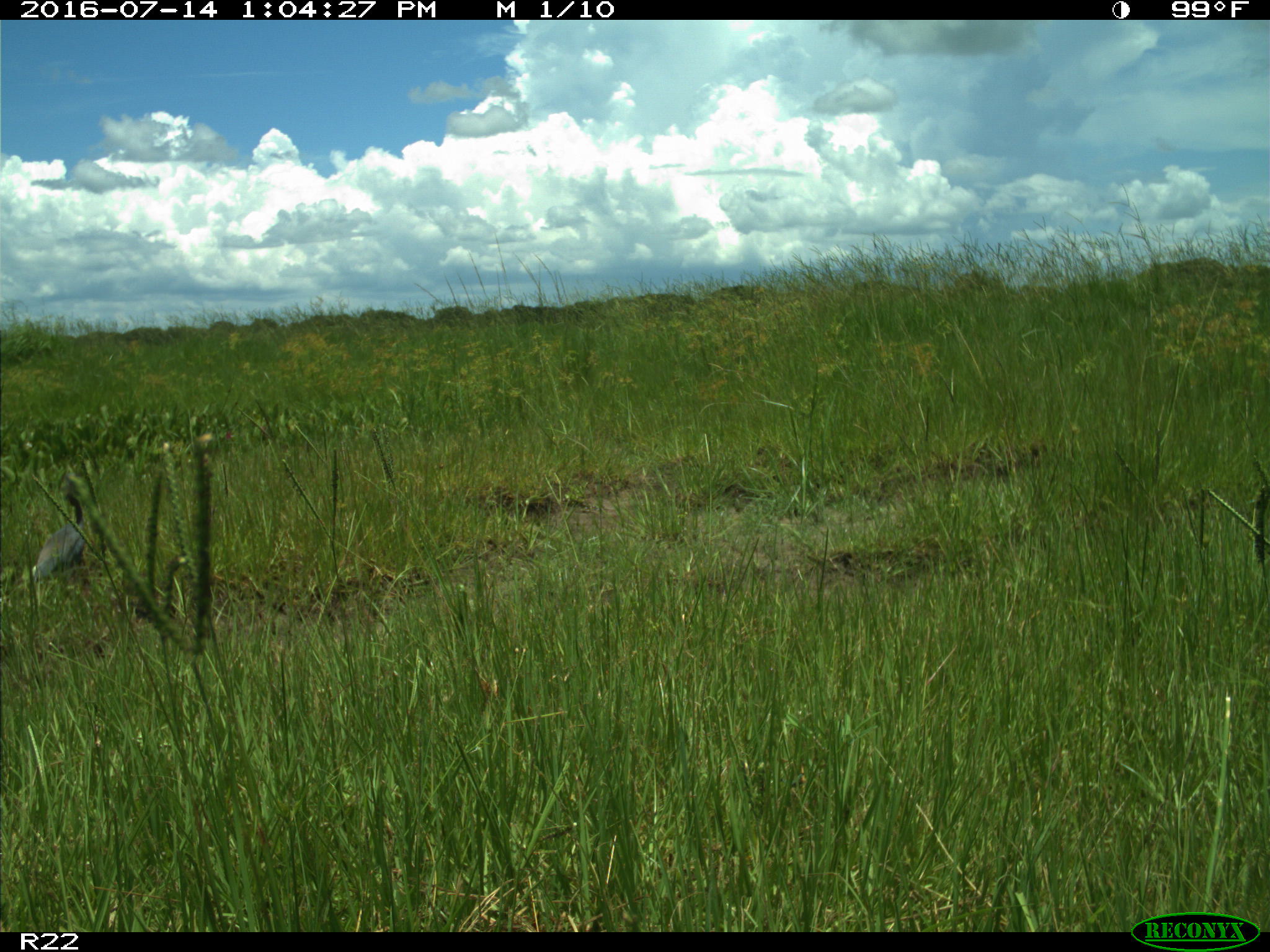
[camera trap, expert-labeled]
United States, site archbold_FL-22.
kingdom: Animalia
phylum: Chordata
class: Aves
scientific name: Aves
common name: birds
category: unidentified bird